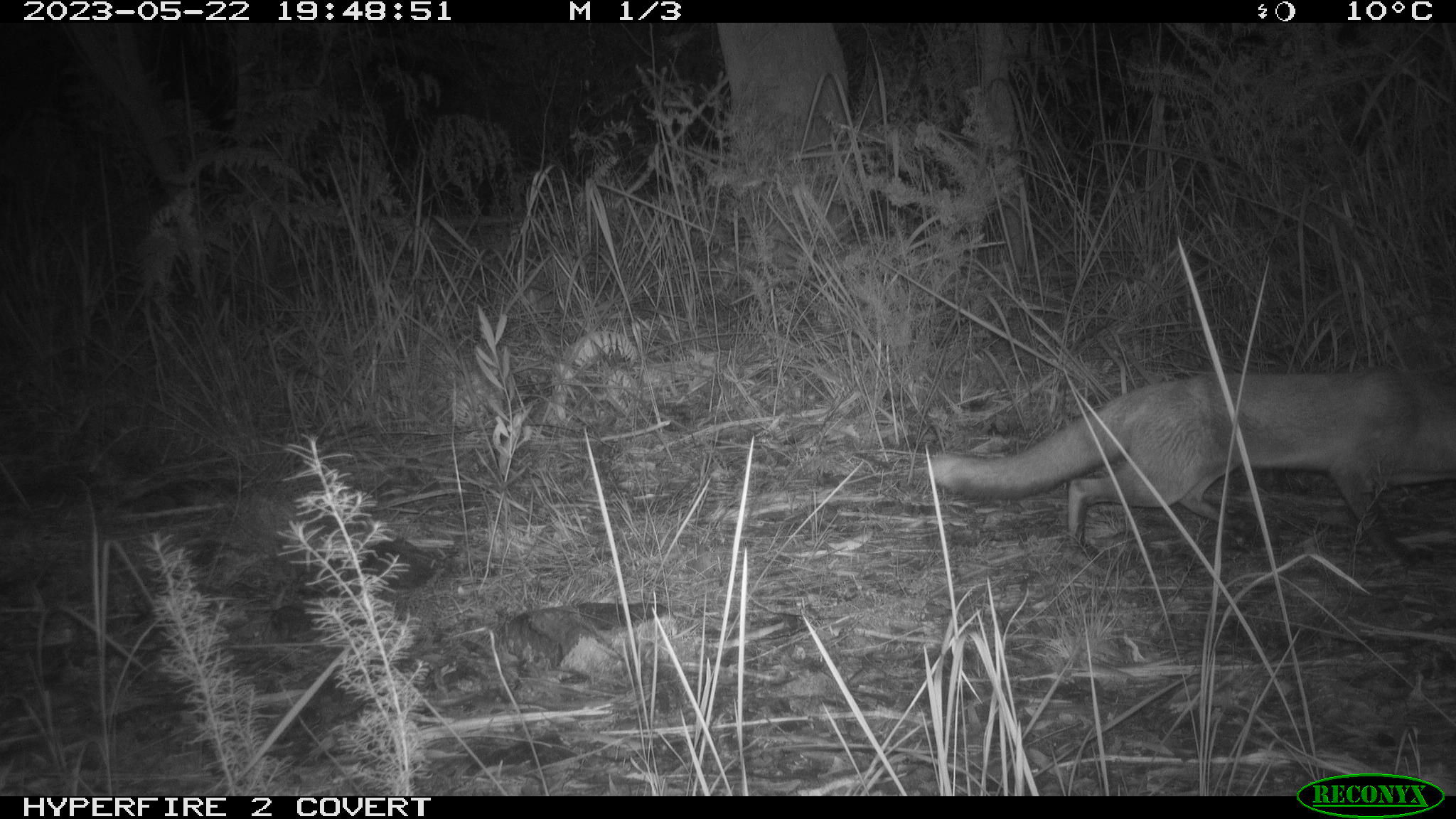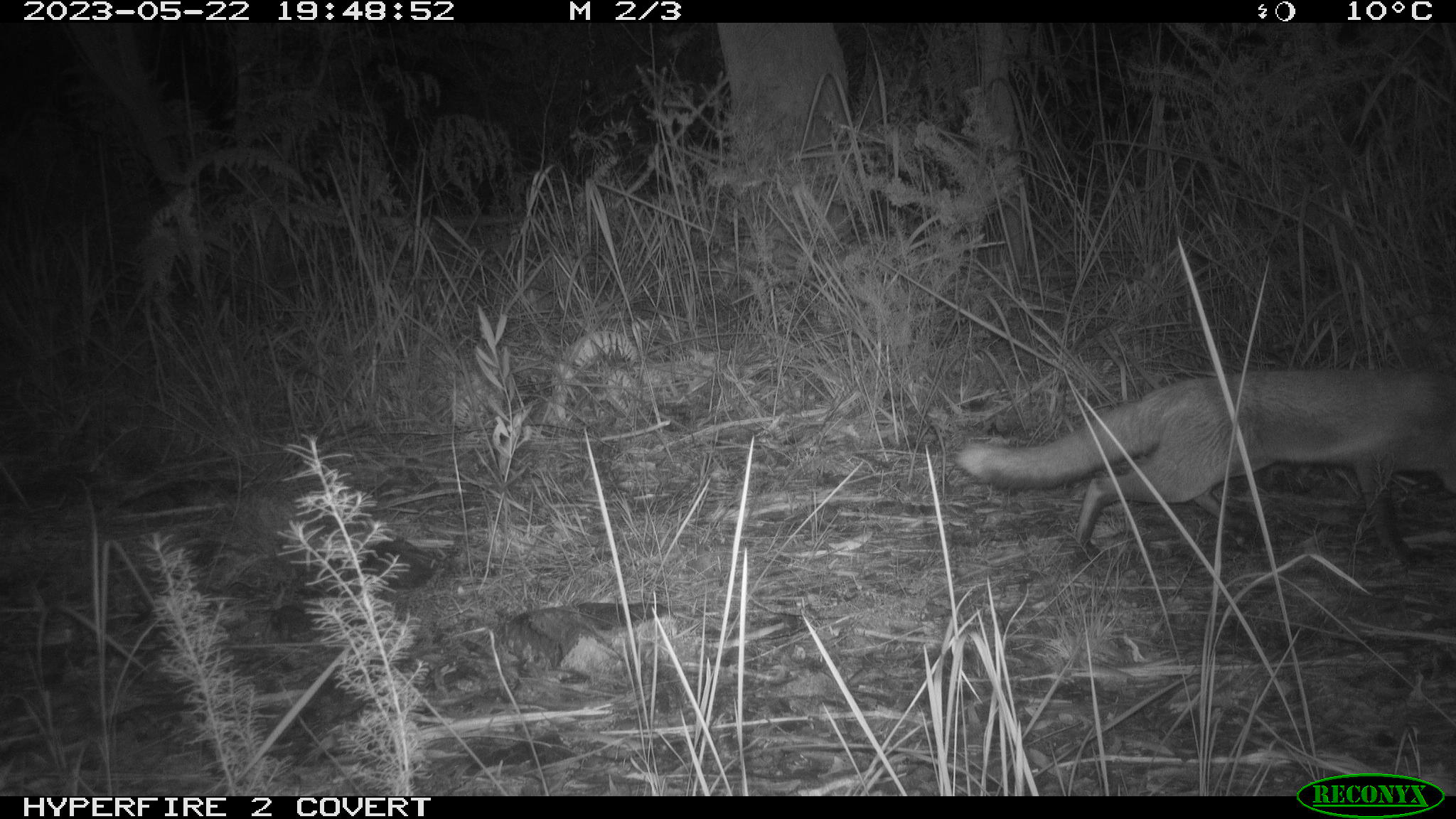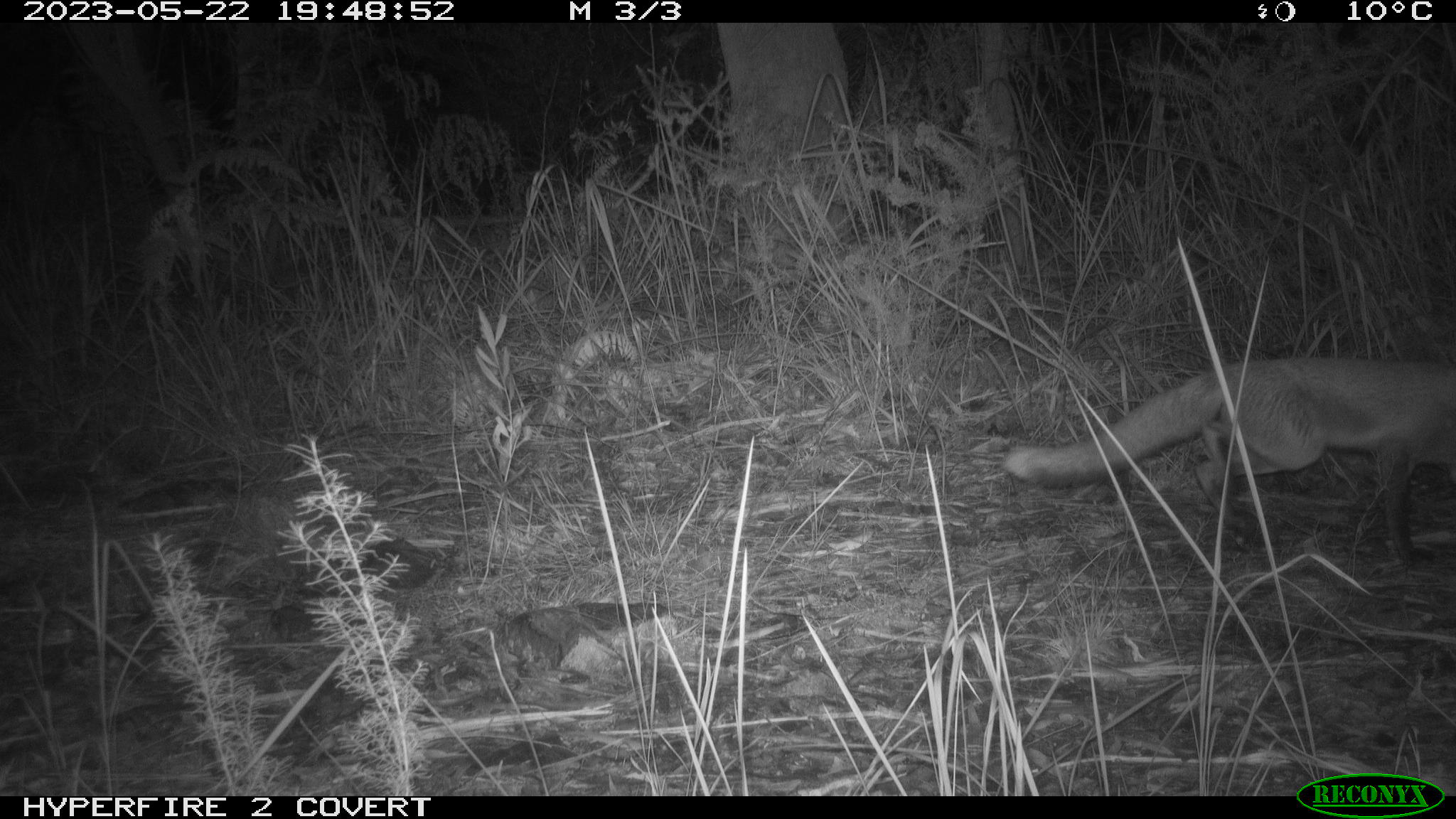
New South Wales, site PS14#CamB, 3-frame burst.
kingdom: Animalia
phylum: Chordata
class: Mammalia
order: Carnivora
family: Canidae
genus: Vulpes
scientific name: Vulpes vulpes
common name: red fox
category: fox